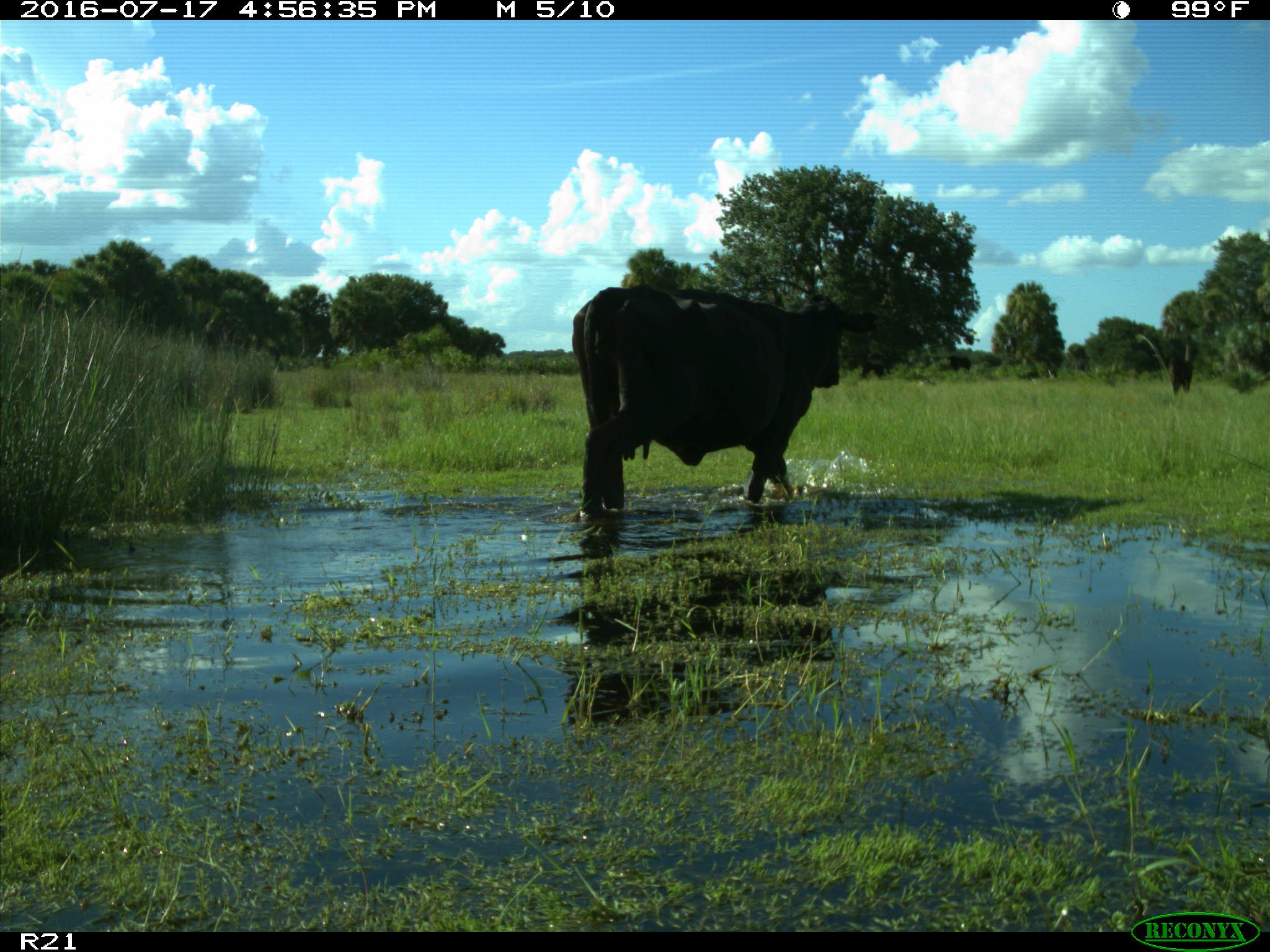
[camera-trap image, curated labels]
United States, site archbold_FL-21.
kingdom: Animalia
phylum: Chordata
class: Mammalia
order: Artiodactyla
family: Bovidae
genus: Bos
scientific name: Bos taurus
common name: domestic cow